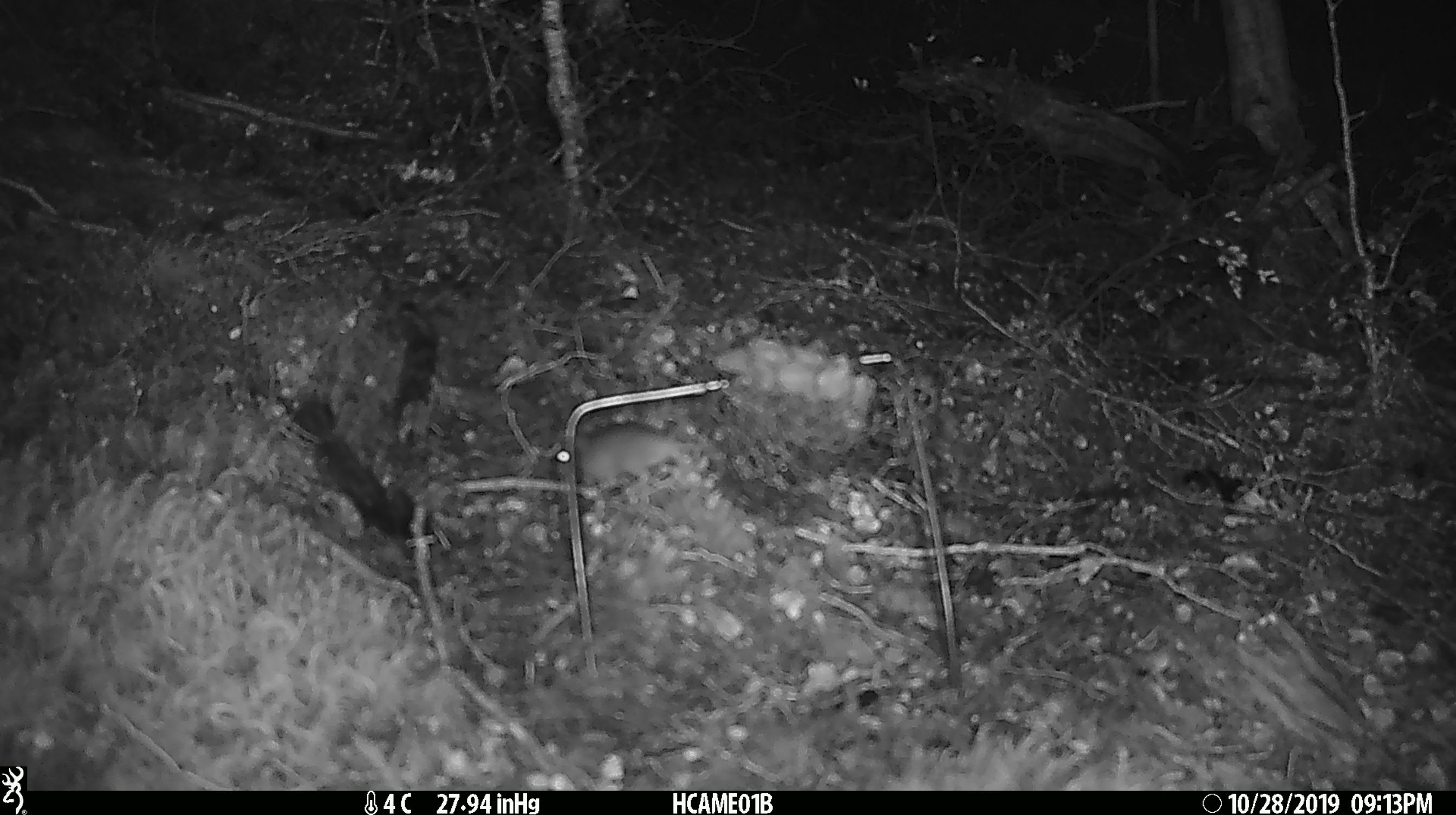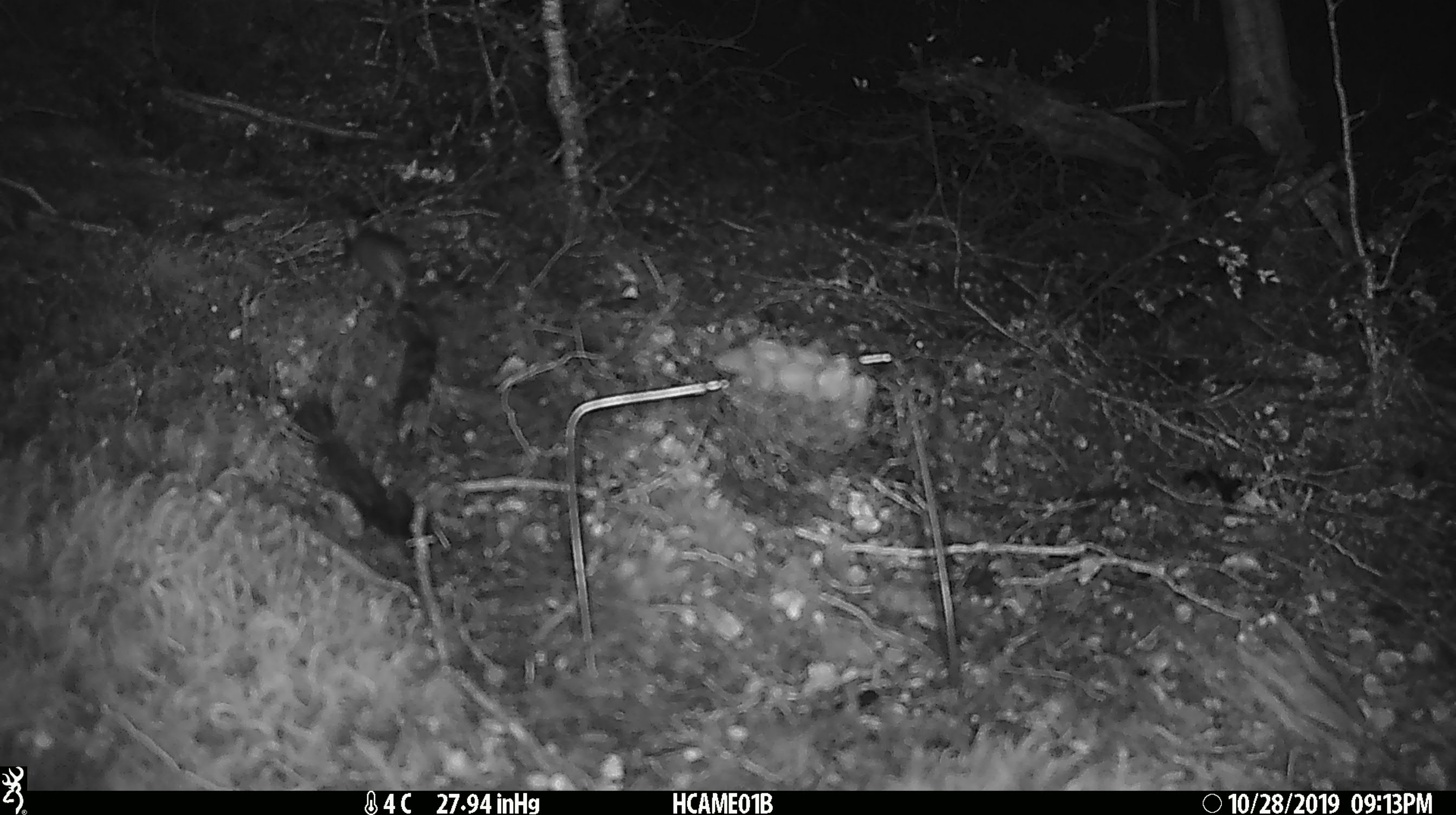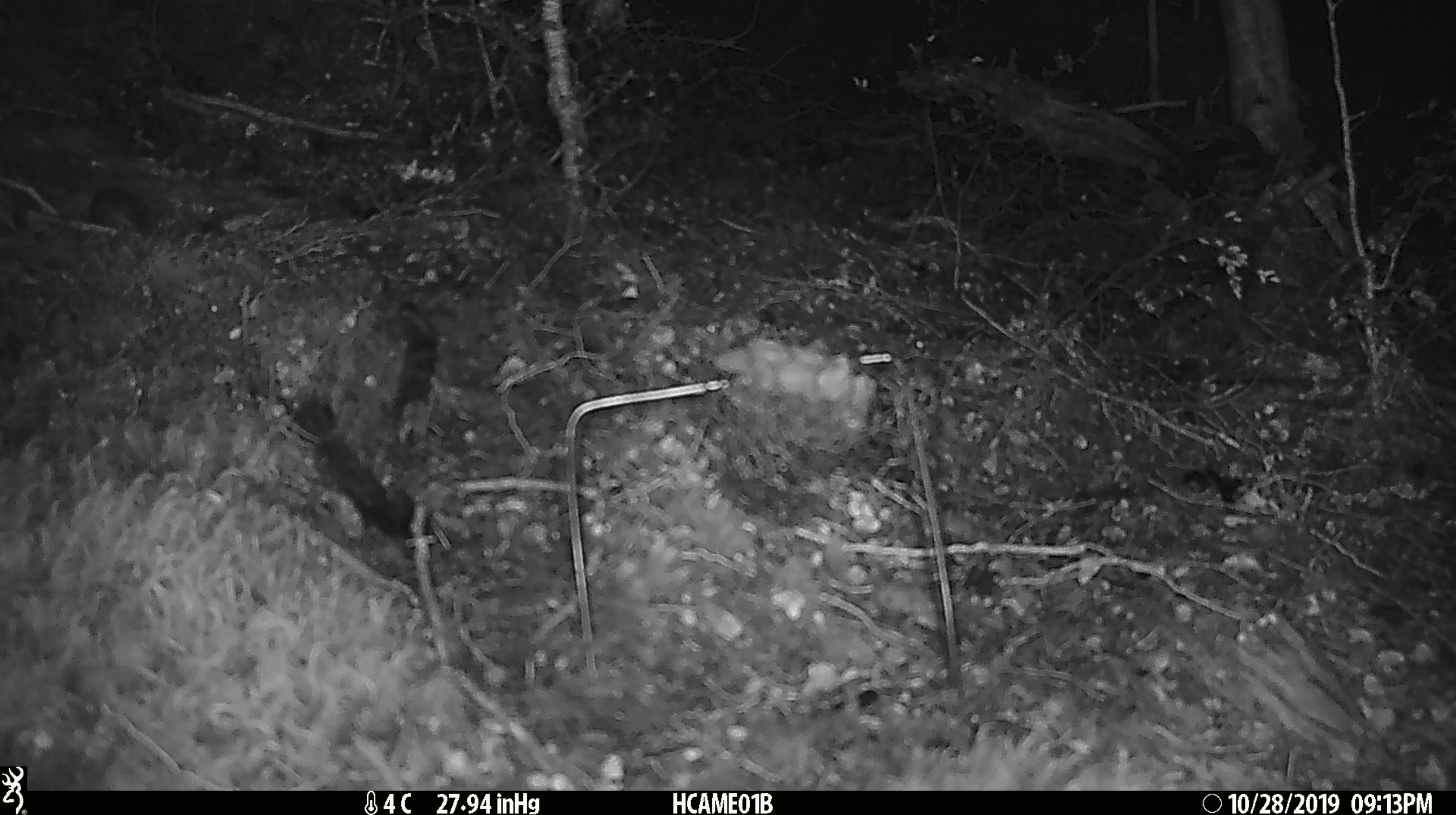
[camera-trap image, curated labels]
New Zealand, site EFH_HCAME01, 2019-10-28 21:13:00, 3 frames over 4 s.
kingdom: Animalia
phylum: Chordata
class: Mammalia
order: Rodentia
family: Muridae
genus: Mus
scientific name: Mus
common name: mouse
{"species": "mouse (Mus)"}